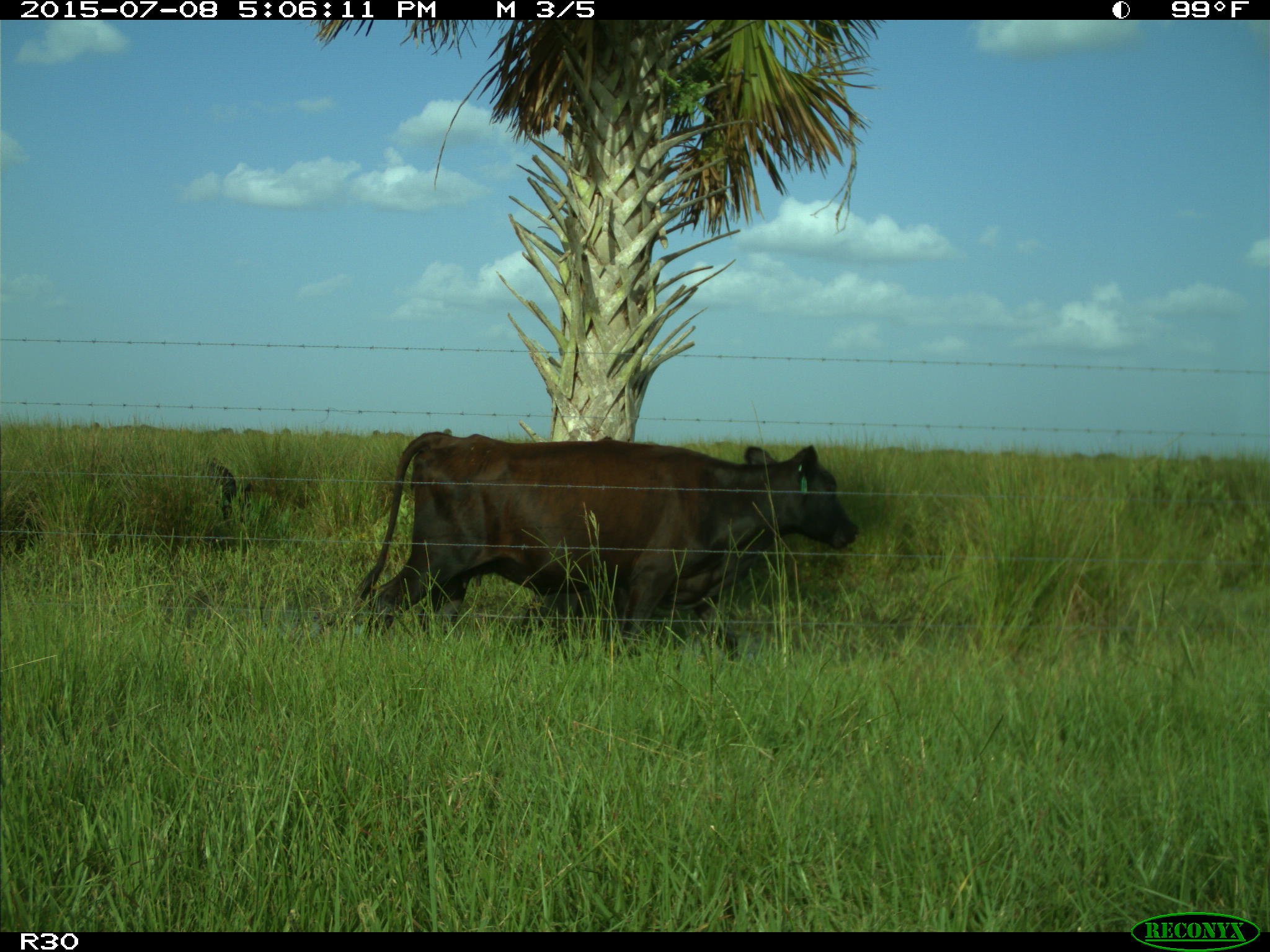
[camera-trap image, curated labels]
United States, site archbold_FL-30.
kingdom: Animalia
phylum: Chordata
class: Mammalia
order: Artiodactyla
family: Bovidae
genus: Bos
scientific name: Bos taurus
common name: domestic cow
Bos taurus (domestic cow).